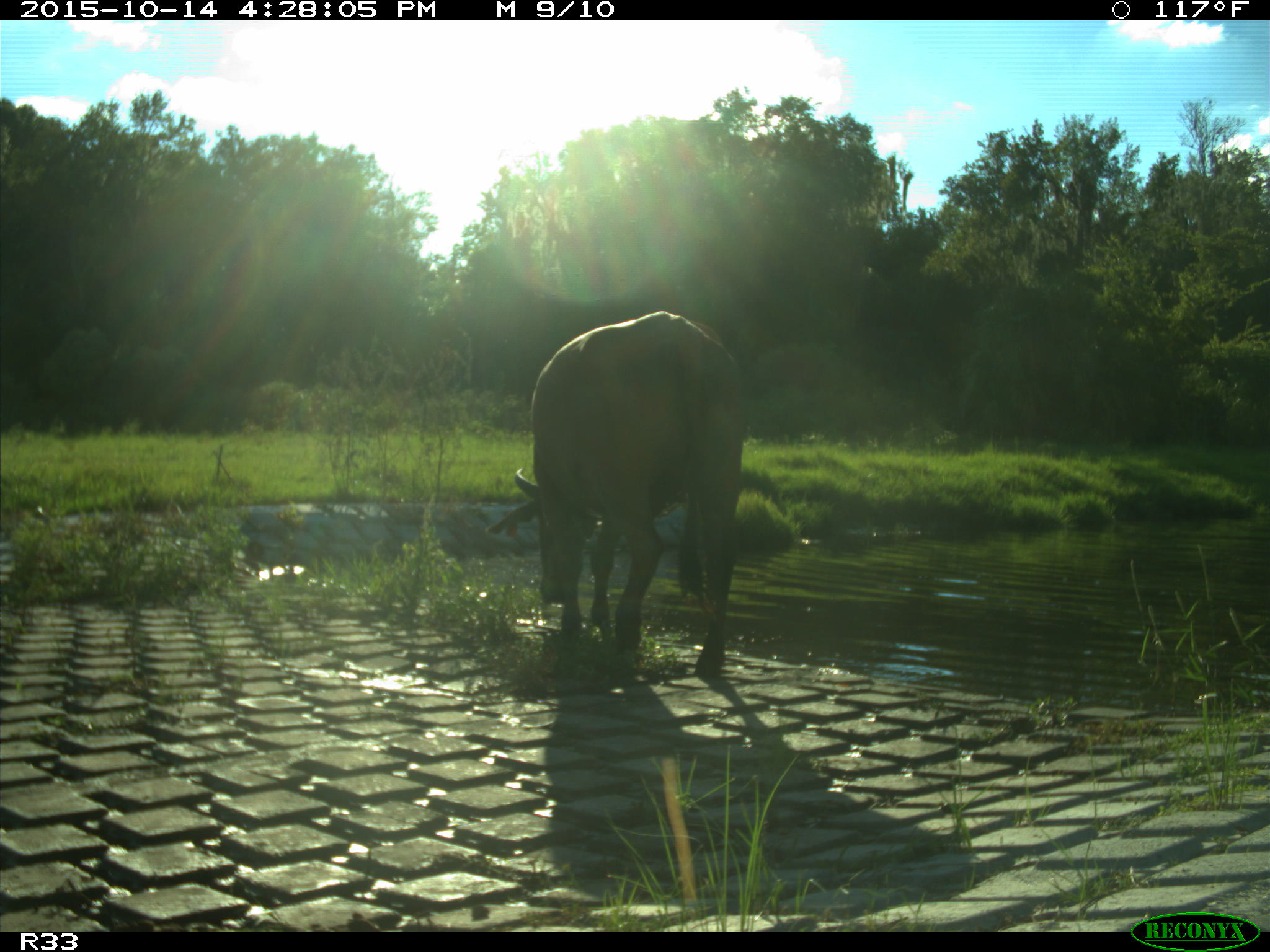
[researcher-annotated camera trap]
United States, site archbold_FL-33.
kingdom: Animalia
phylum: Chordata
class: Mammalia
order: Artiodactyla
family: Bovidae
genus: Bos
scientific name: Bos taurus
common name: domestic cow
Bos taurus (domestic cow).